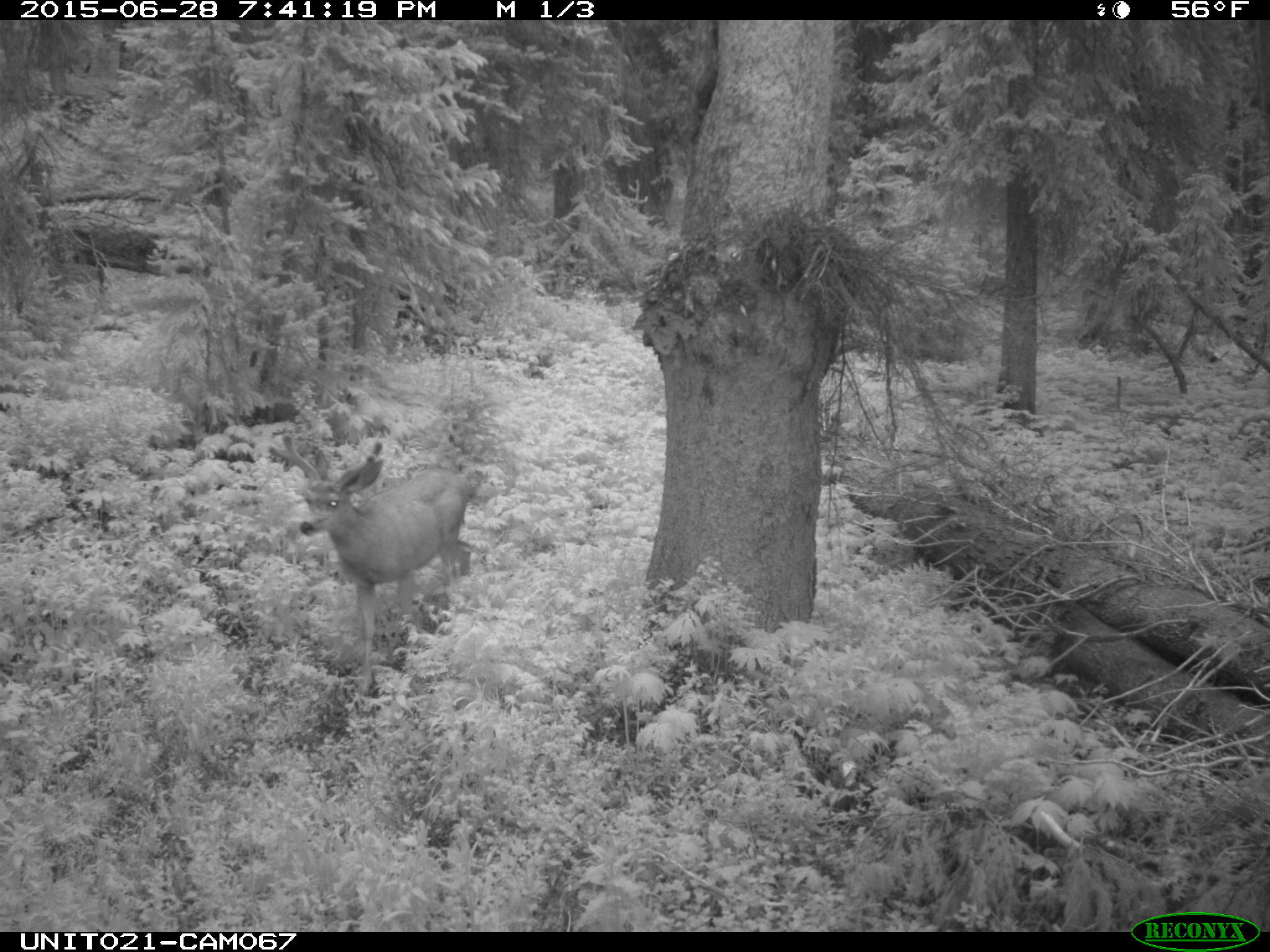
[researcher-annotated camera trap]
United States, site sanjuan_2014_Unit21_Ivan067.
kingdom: Animalia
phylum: Chordata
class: Mammalia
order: Artiodactyla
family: Cervidae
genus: Odocoileus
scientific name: Odocoileus hemionus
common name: mule deer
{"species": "Odocoileus hemionus (mule deer)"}